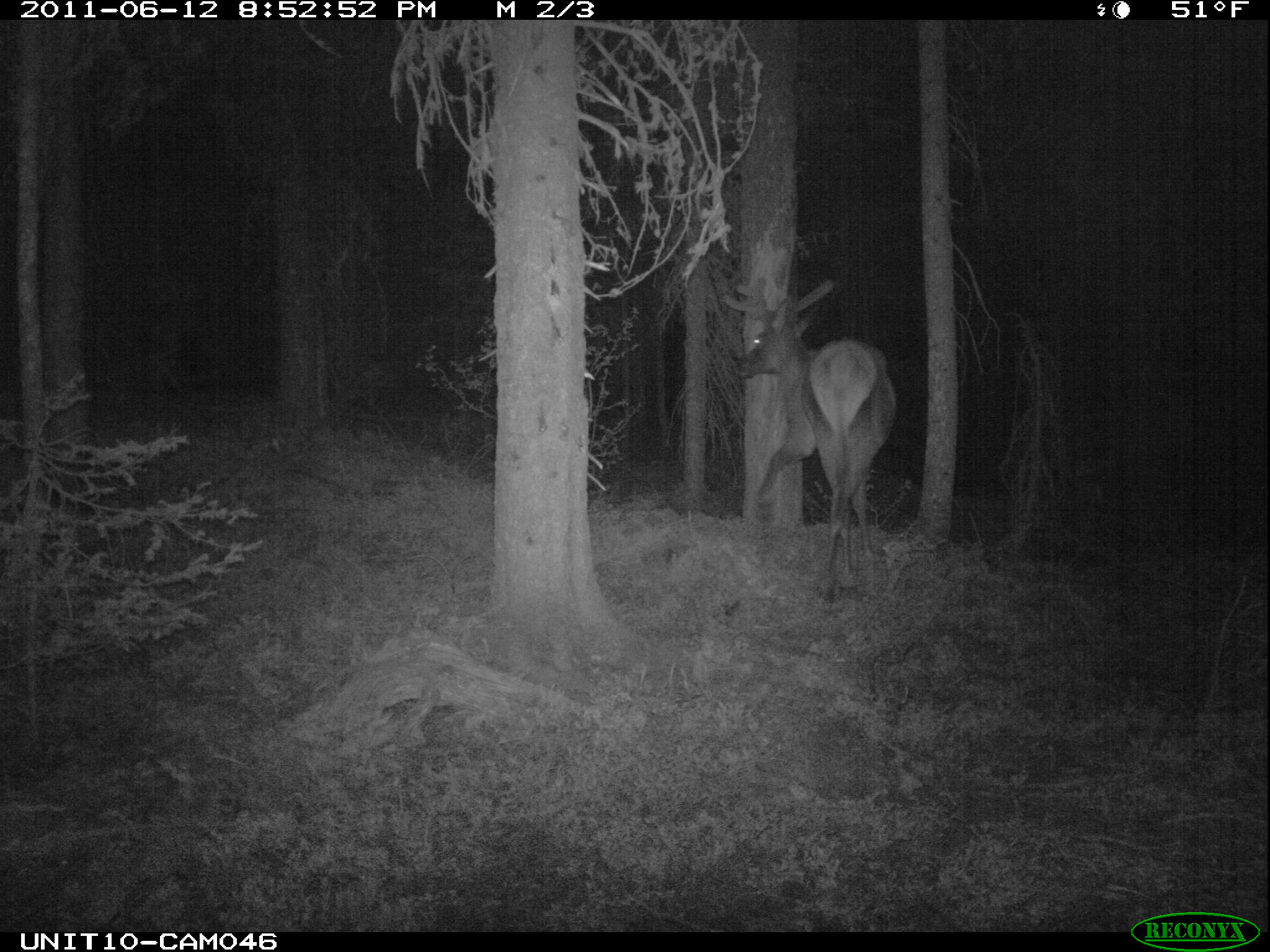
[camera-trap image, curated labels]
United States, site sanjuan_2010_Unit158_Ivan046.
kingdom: Animalia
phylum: Chordata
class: Mammalia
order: Artiodactyla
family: Cervidae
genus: Cervus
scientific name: Cervus elaphus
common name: red deer